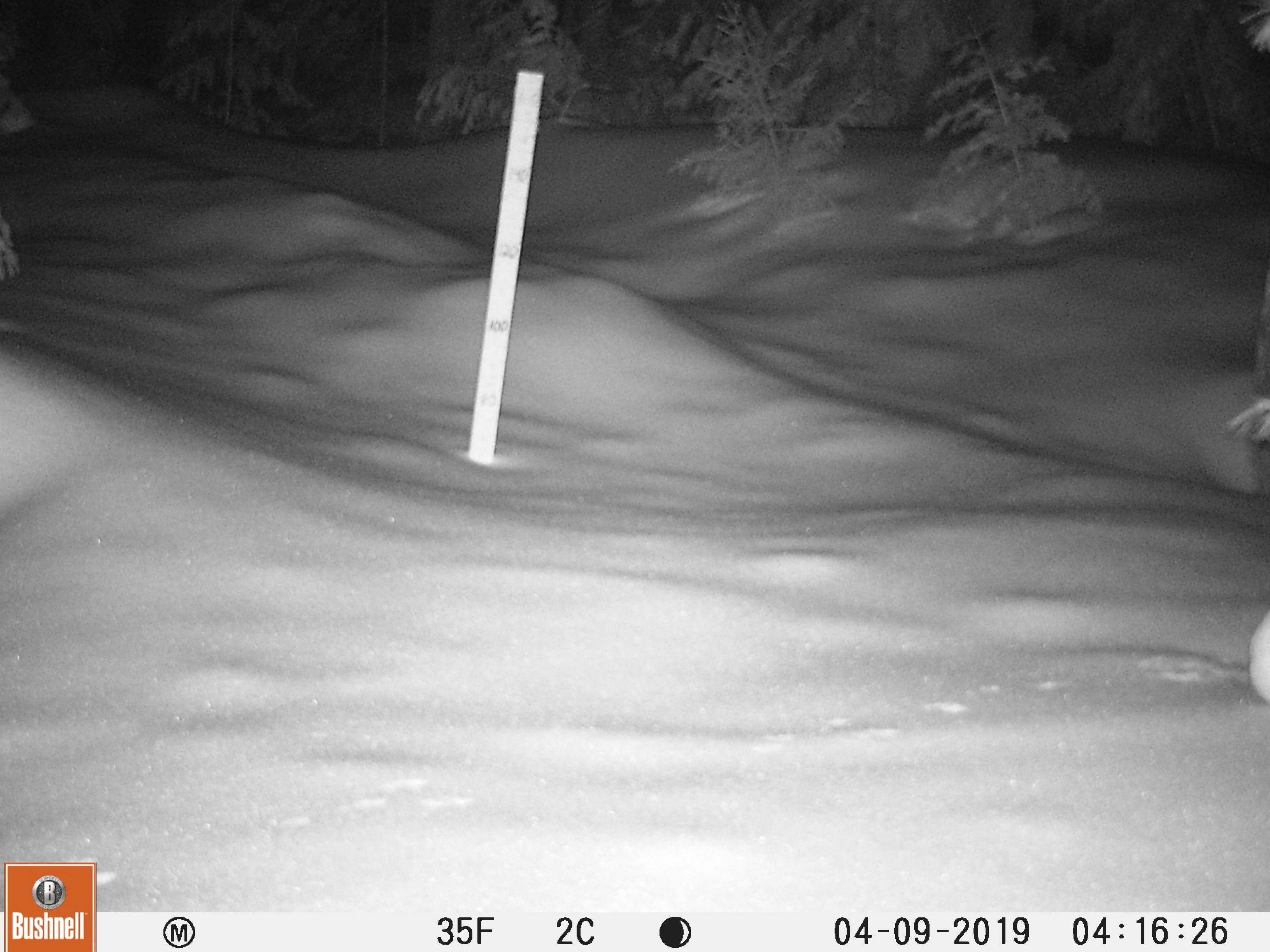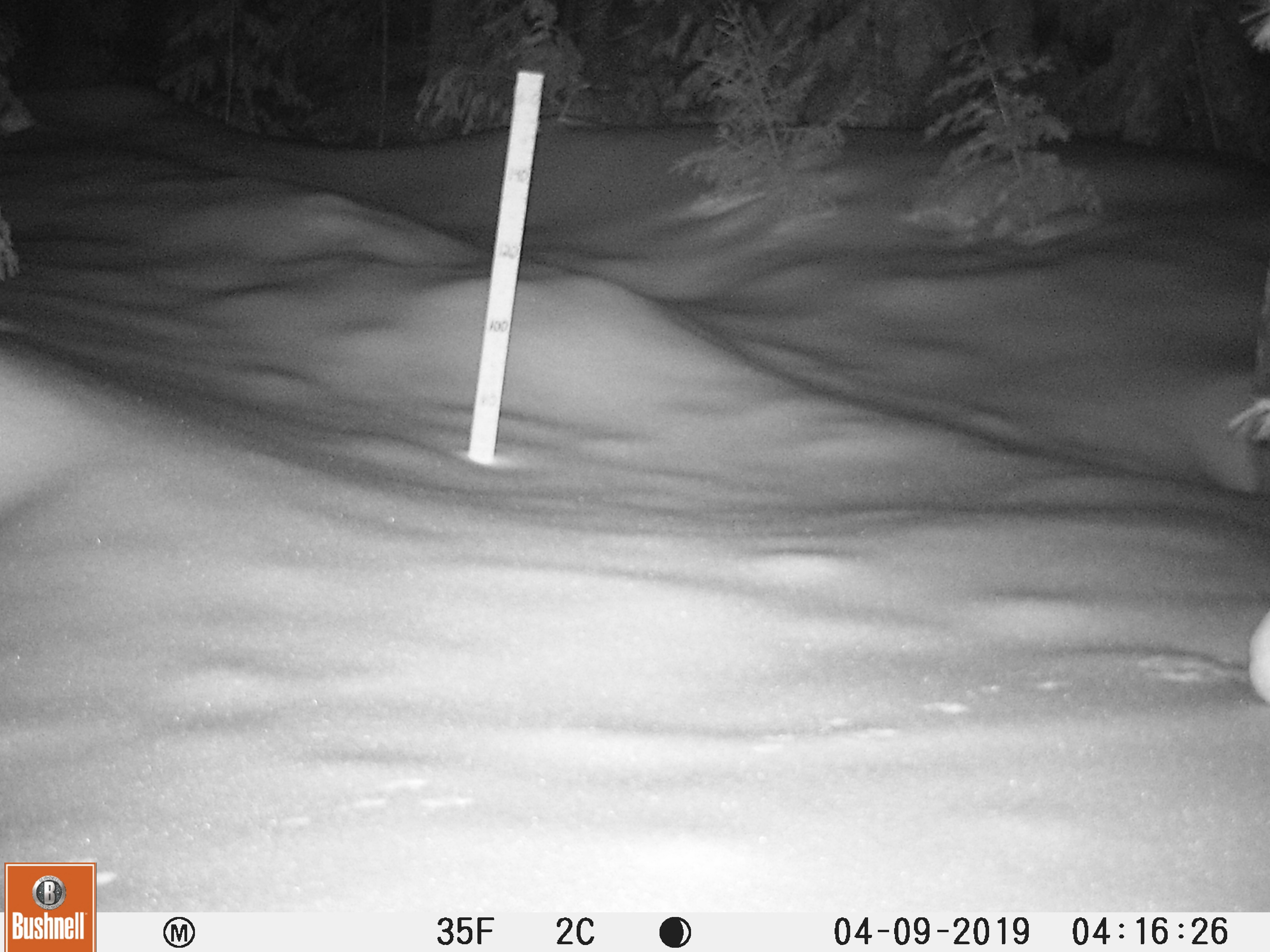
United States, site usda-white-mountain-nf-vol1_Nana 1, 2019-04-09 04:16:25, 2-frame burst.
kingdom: Animalia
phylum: Chordata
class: Mammalia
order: Lagomorpha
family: Leporidae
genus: Lepus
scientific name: Lepus americanus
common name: snowshoe hare